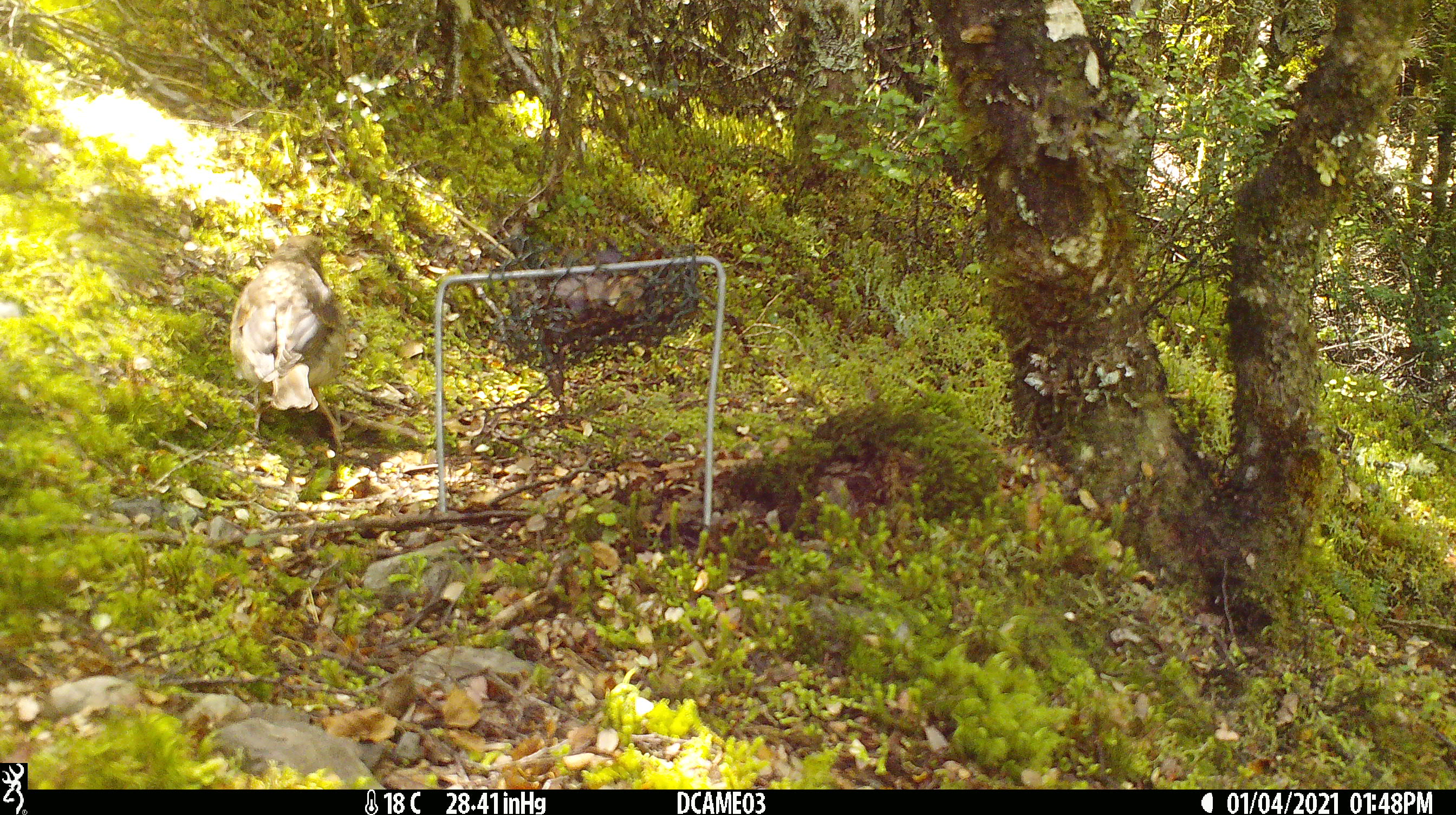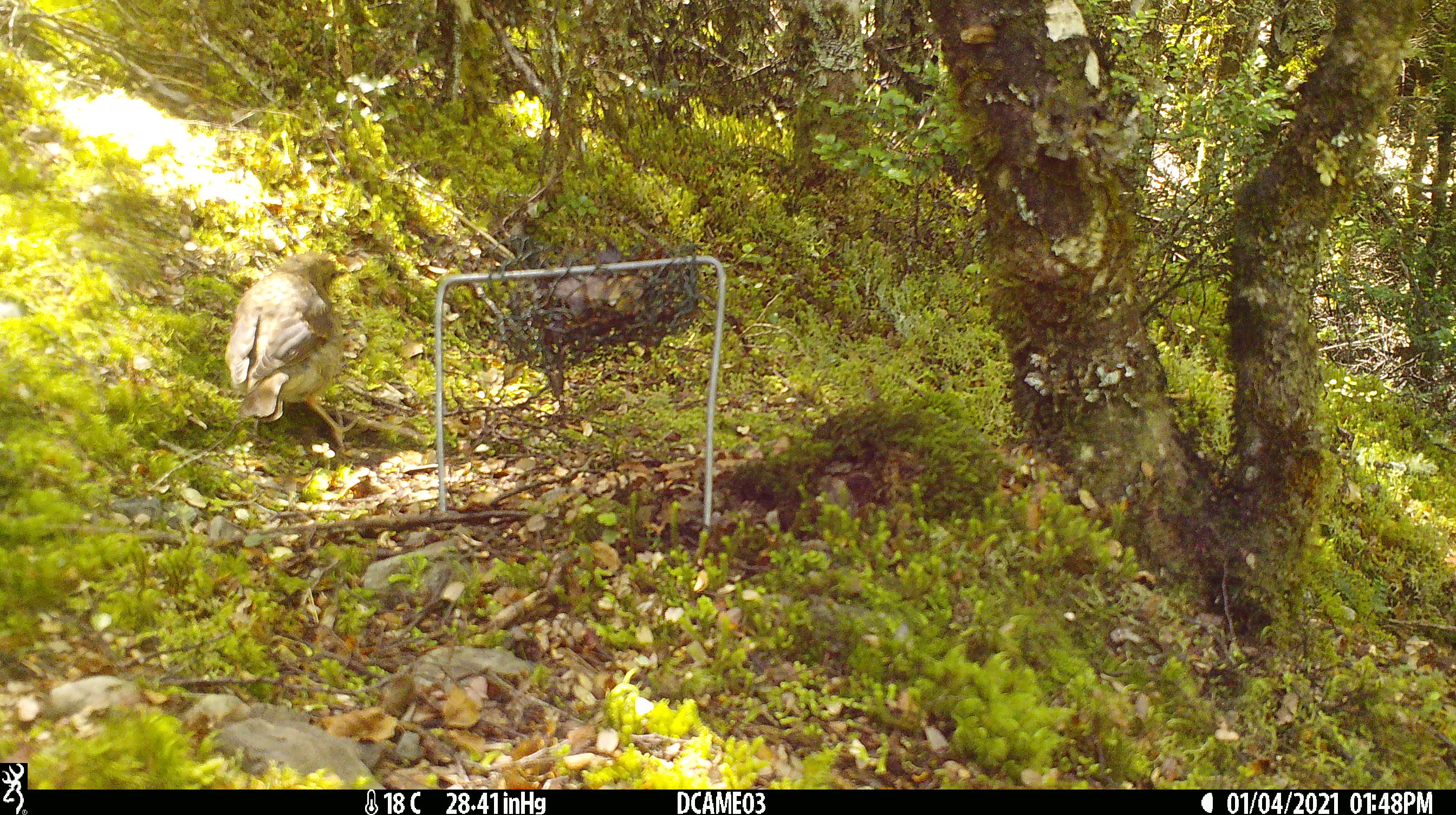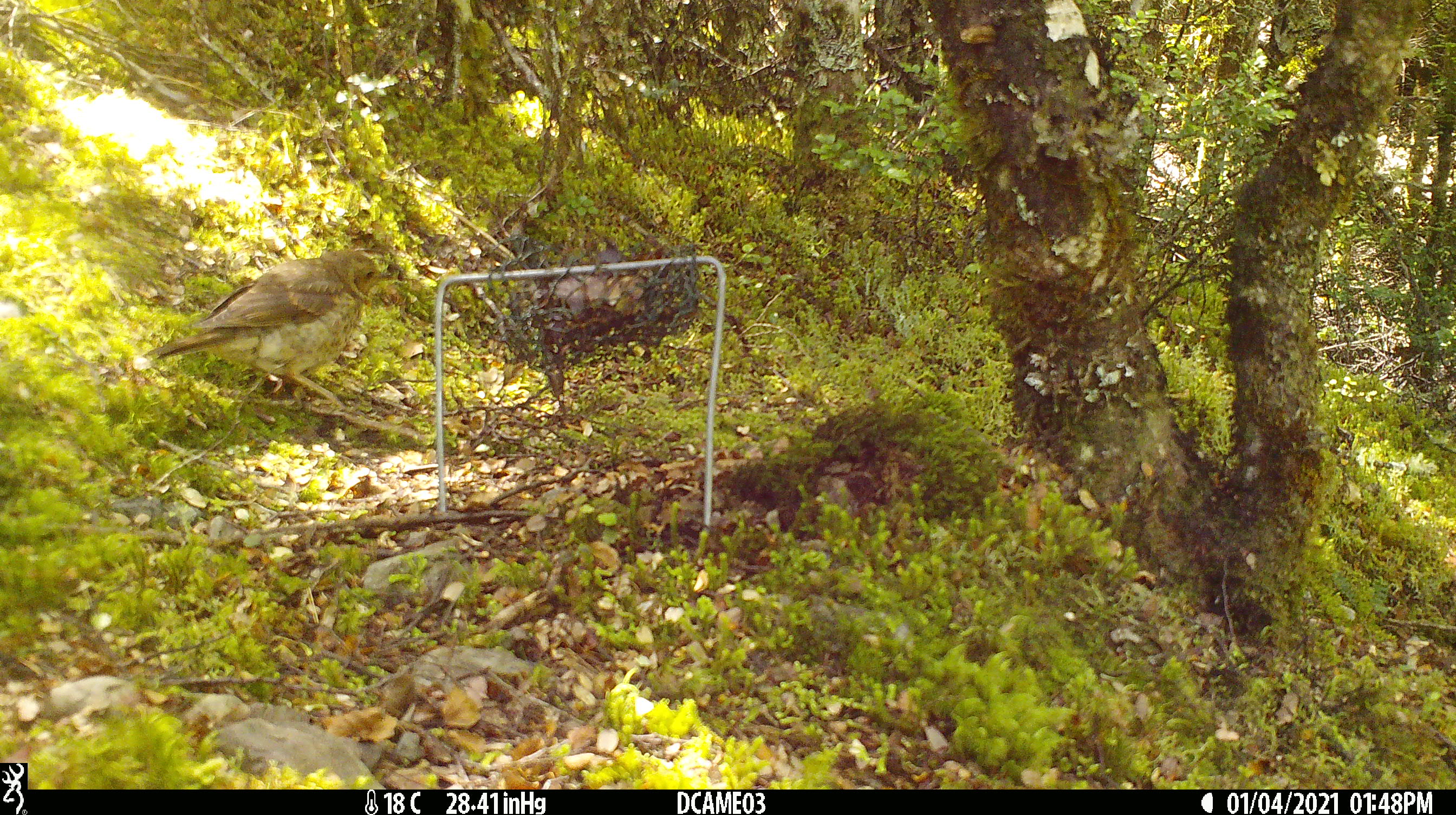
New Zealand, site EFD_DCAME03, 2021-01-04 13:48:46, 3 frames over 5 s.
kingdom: Animalia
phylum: Chordata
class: Aves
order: Passeriformes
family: Turdidae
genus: Turdus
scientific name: Turdus philomelos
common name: song thrush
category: thrush